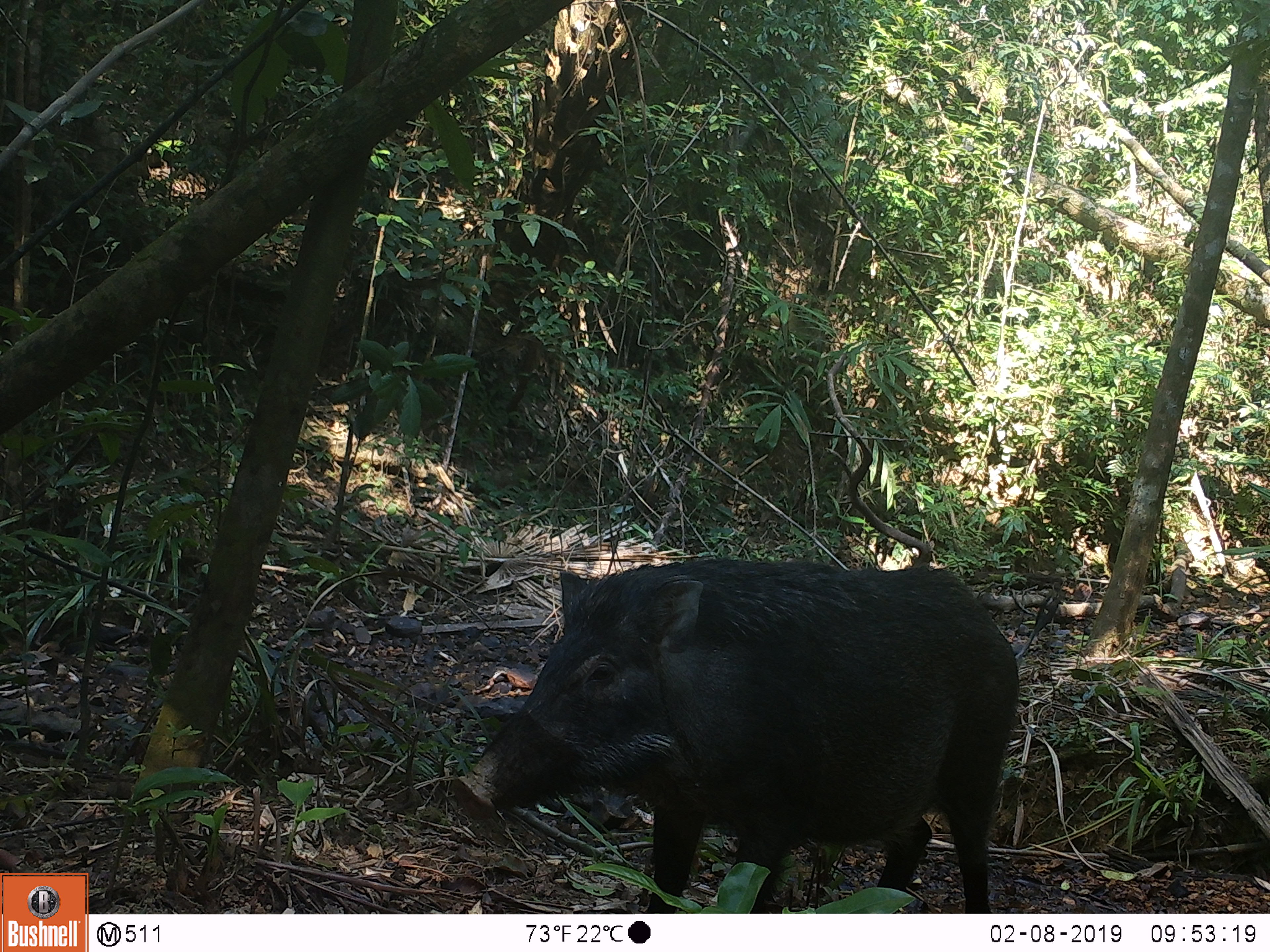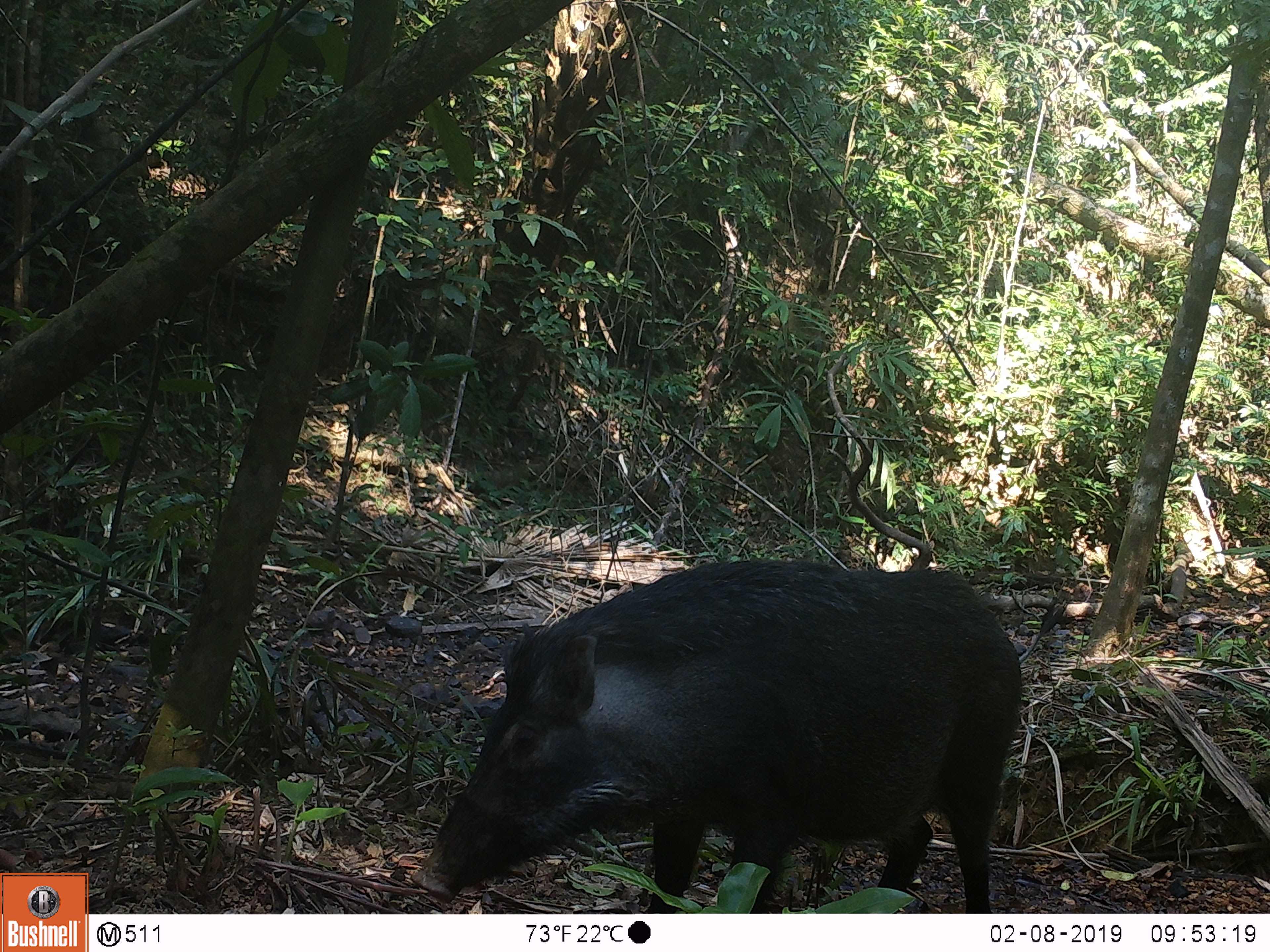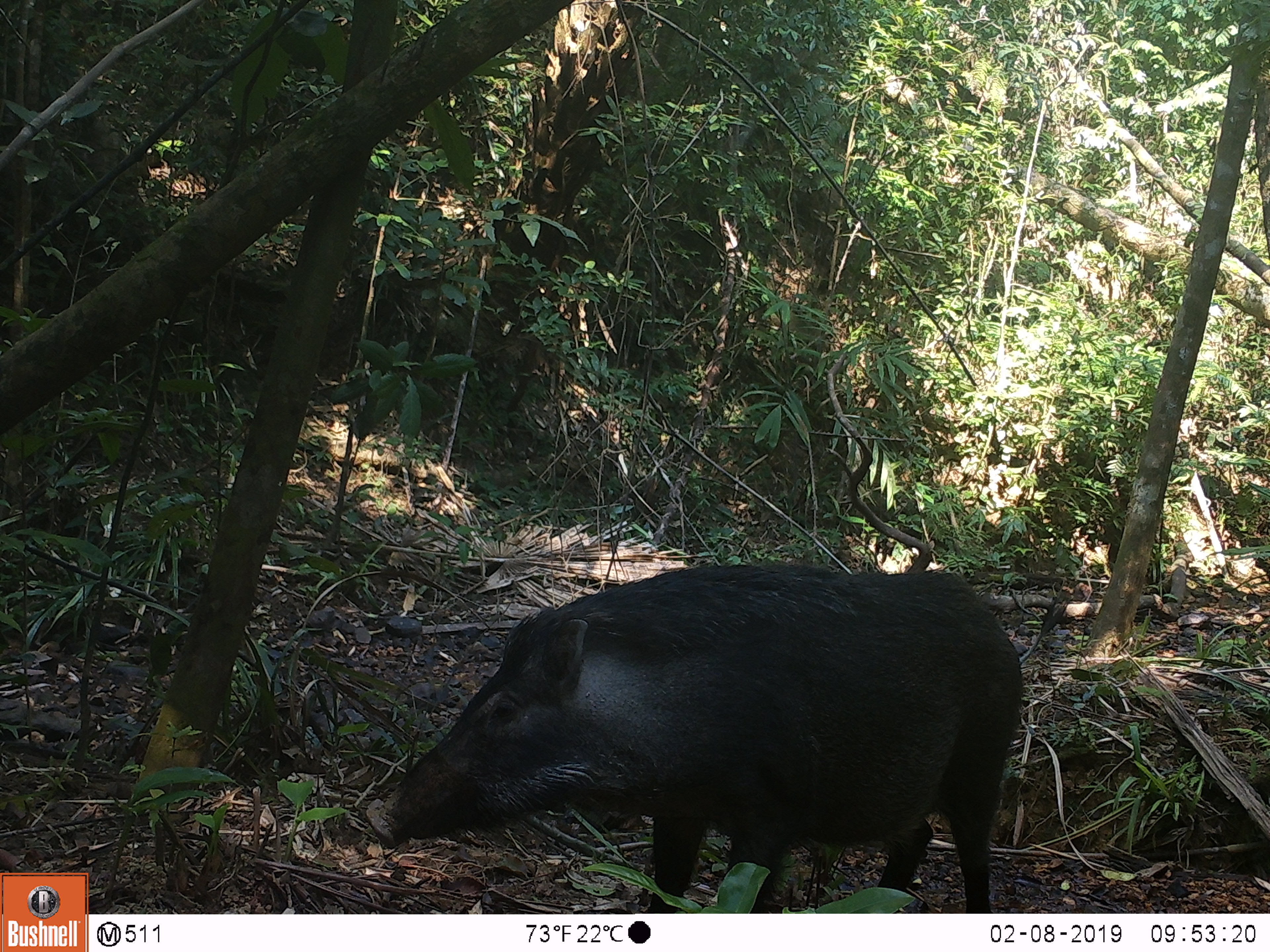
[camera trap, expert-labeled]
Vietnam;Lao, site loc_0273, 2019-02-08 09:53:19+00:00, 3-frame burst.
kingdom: Animalia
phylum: Chordata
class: Mammalia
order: Artiodactyla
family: Suidae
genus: Sus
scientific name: Sus scrofa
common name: eurasian wild pig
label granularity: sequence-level